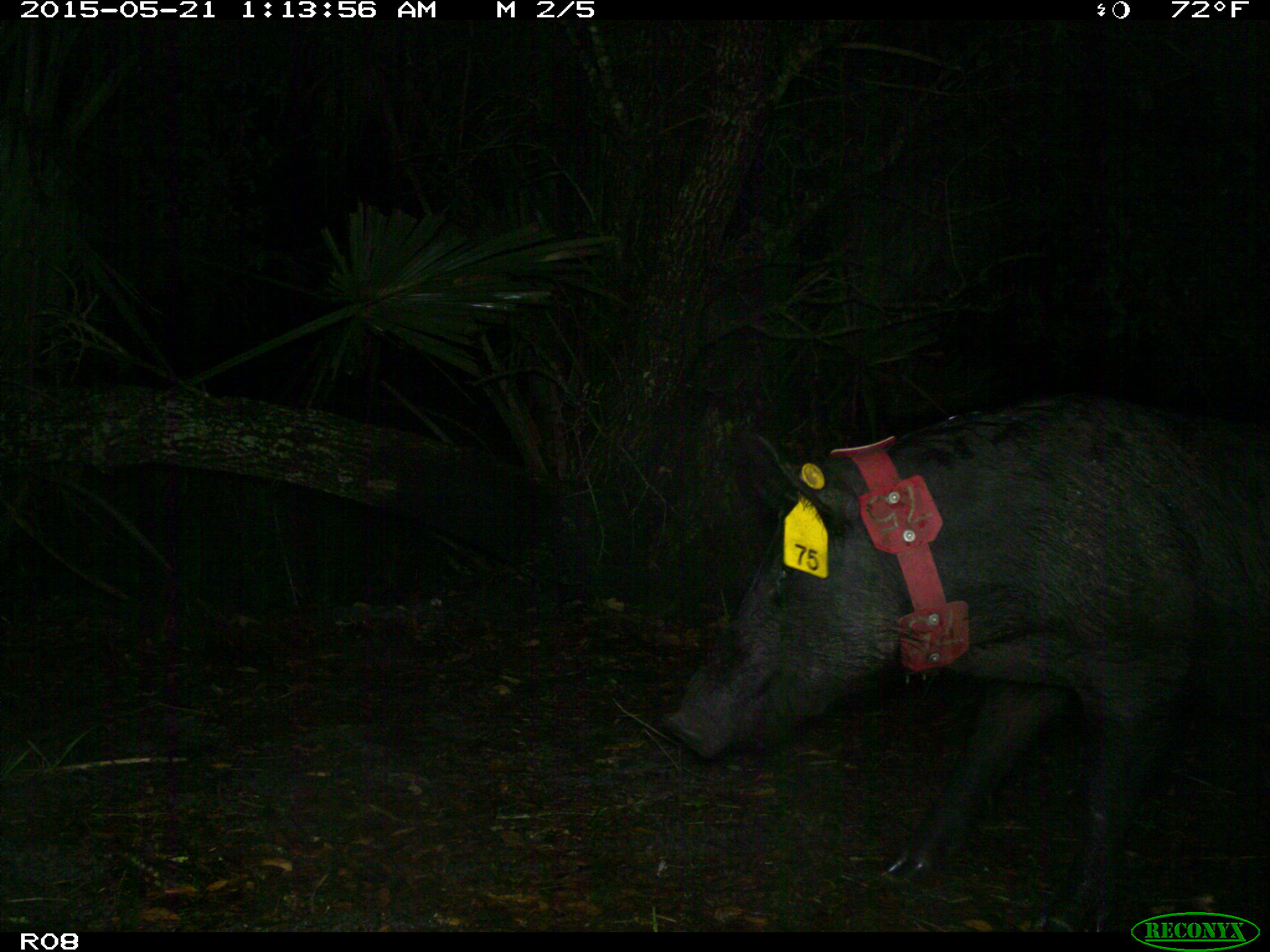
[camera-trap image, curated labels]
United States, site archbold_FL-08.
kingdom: Animalia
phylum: Chordata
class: Mammalia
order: Artiodactyla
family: Suidae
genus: Sus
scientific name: Sus scrofa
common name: wild boar